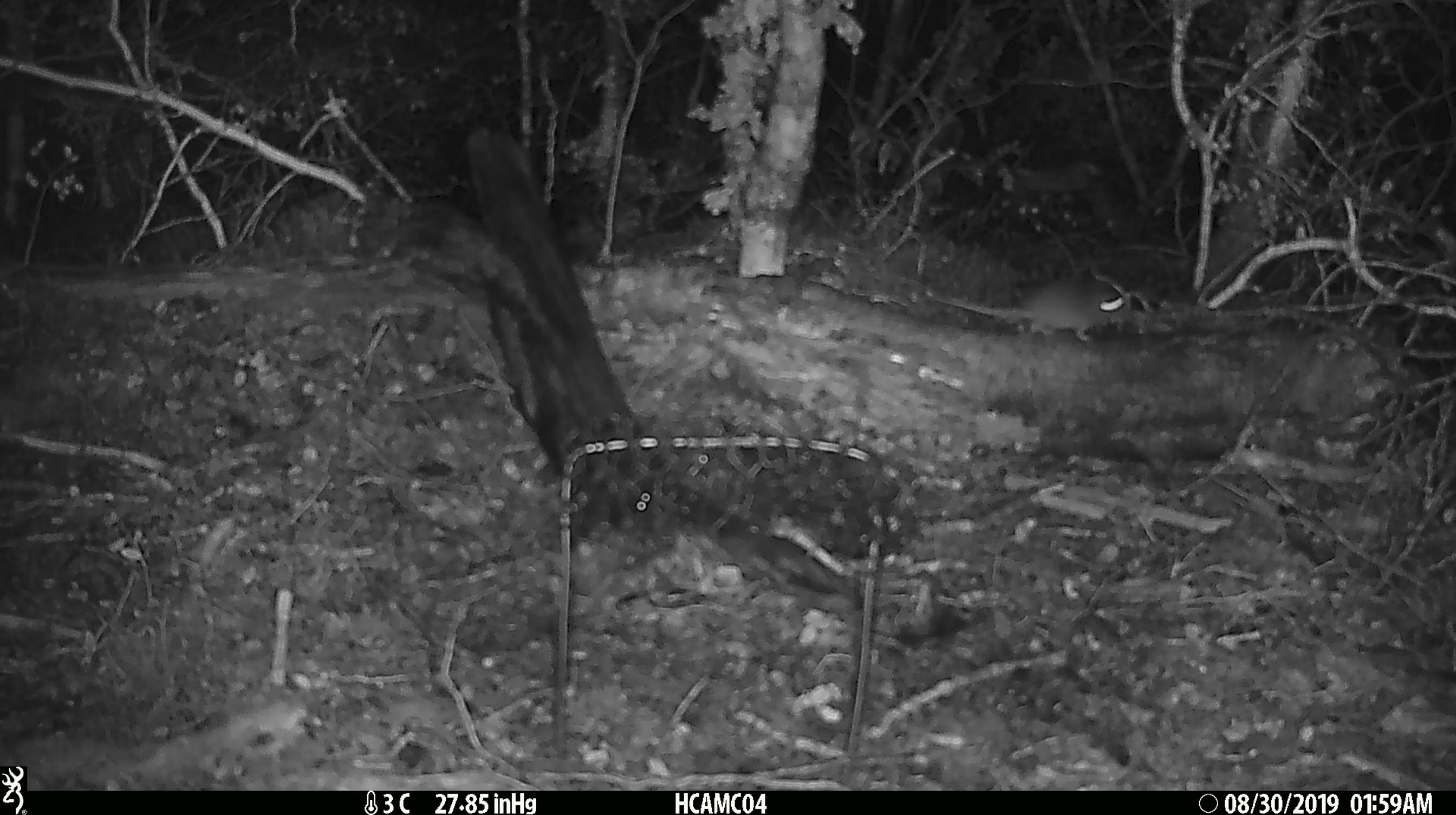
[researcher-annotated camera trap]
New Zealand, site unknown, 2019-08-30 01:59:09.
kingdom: Animalia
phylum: Chordata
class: Mammalia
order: Rodentia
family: Muridae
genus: Mus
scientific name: Mus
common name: mouse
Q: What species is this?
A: Mouse (Mus).